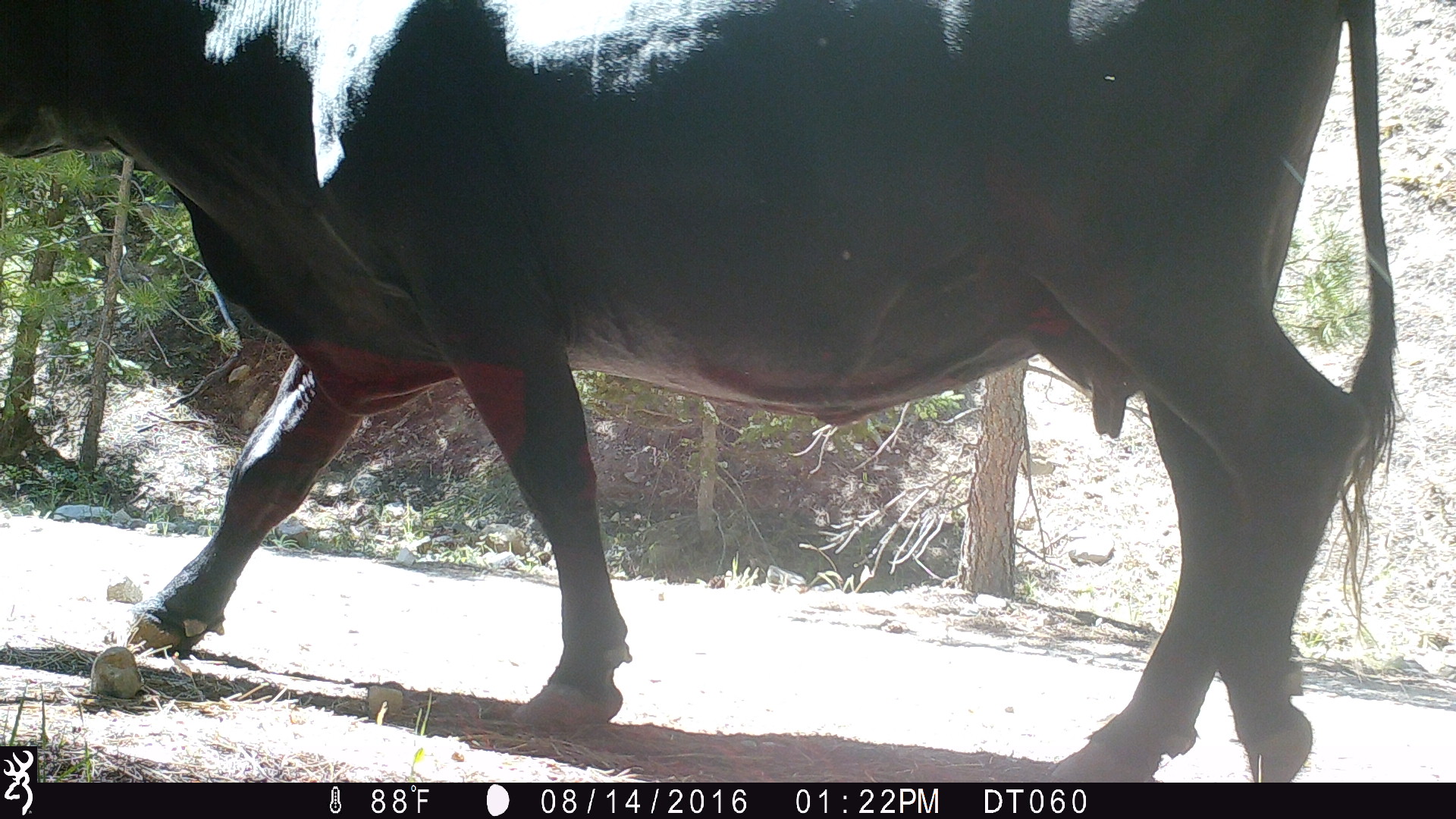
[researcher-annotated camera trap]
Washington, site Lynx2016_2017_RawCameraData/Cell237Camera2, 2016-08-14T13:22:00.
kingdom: Animalia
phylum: Chordata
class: Mammalia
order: Artiodactyla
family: Bovidae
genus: Bos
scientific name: Bos taurus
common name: domestic cattle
Domestic cattle (Bos taurus). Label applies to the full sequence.